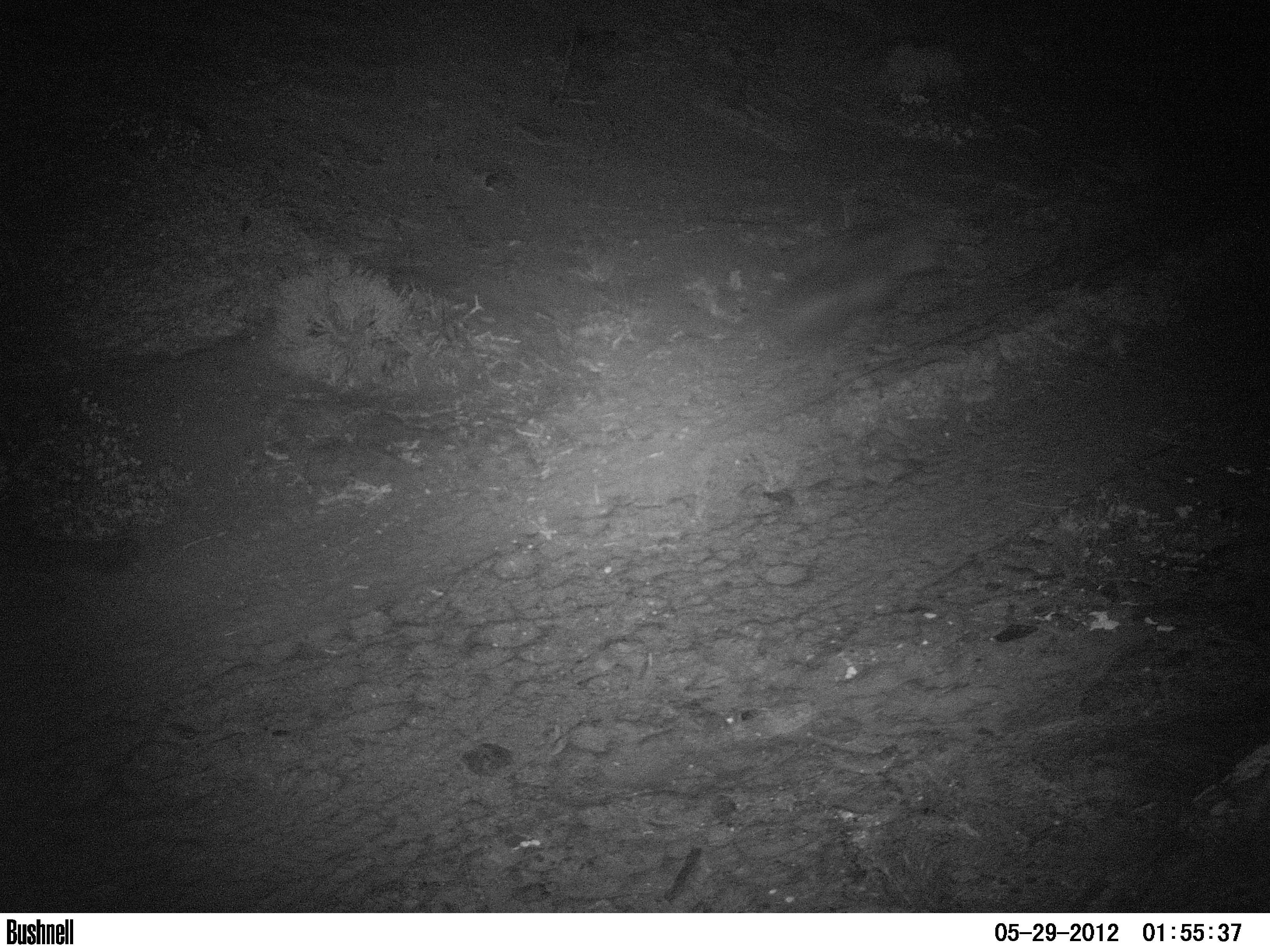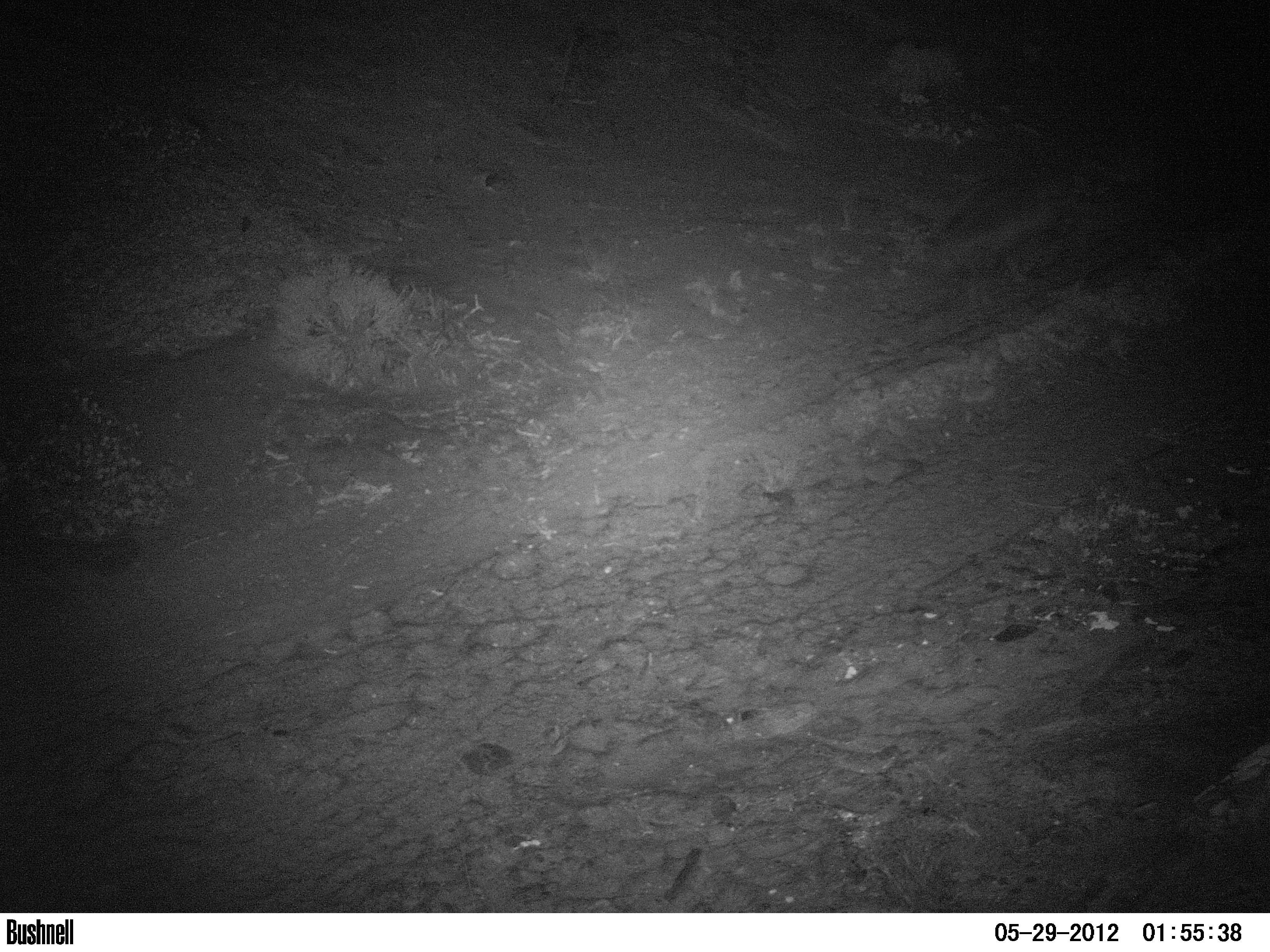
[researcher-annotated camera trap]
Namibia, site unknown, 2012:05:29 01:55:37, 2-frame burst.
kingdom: Animalia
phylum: Chordata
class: Mammalia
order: Carnivora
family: Hyaenidae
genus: Parahyaena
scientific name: Parahyaena brunnea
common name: brown hyena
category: hyaena brunnea